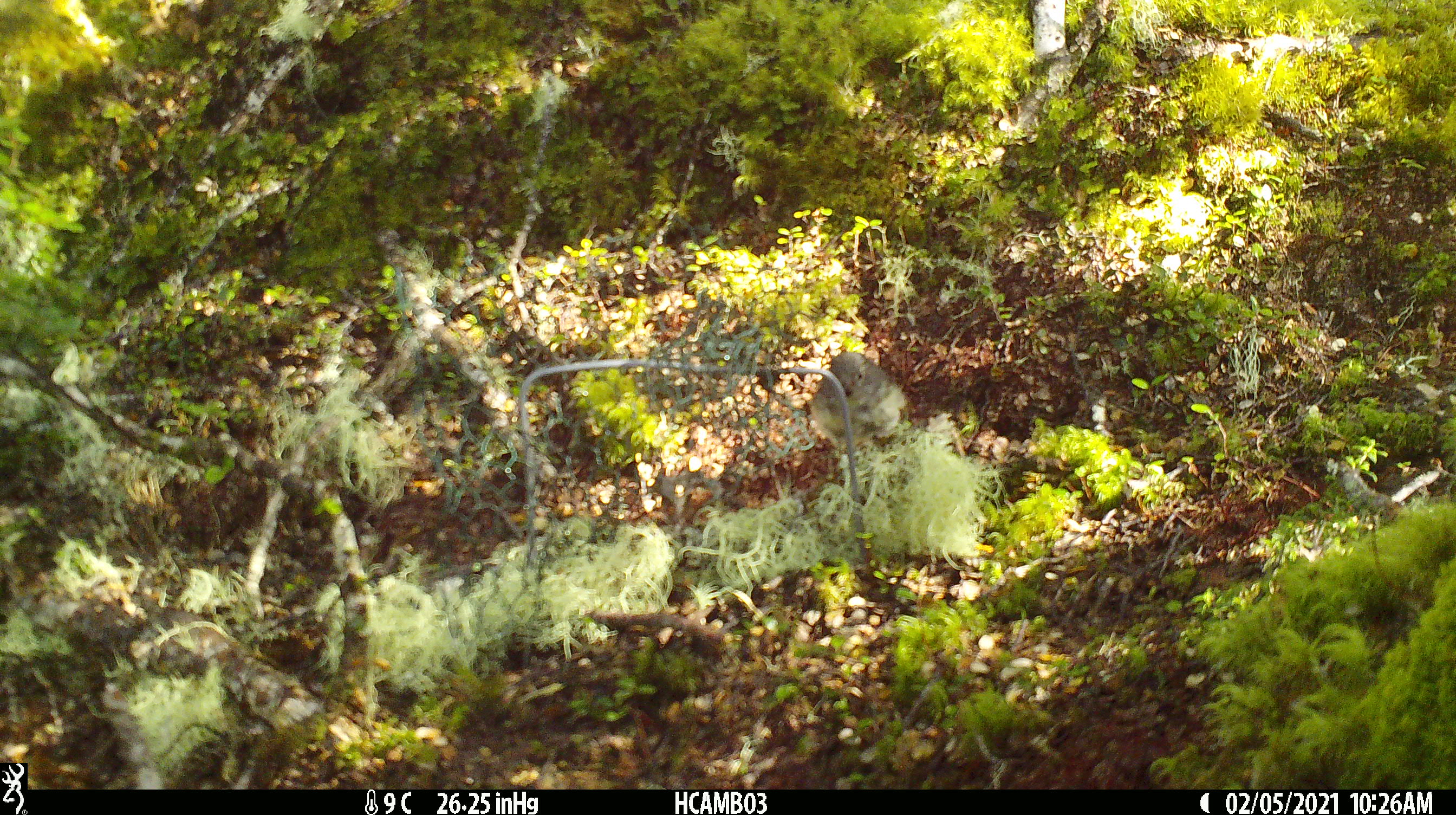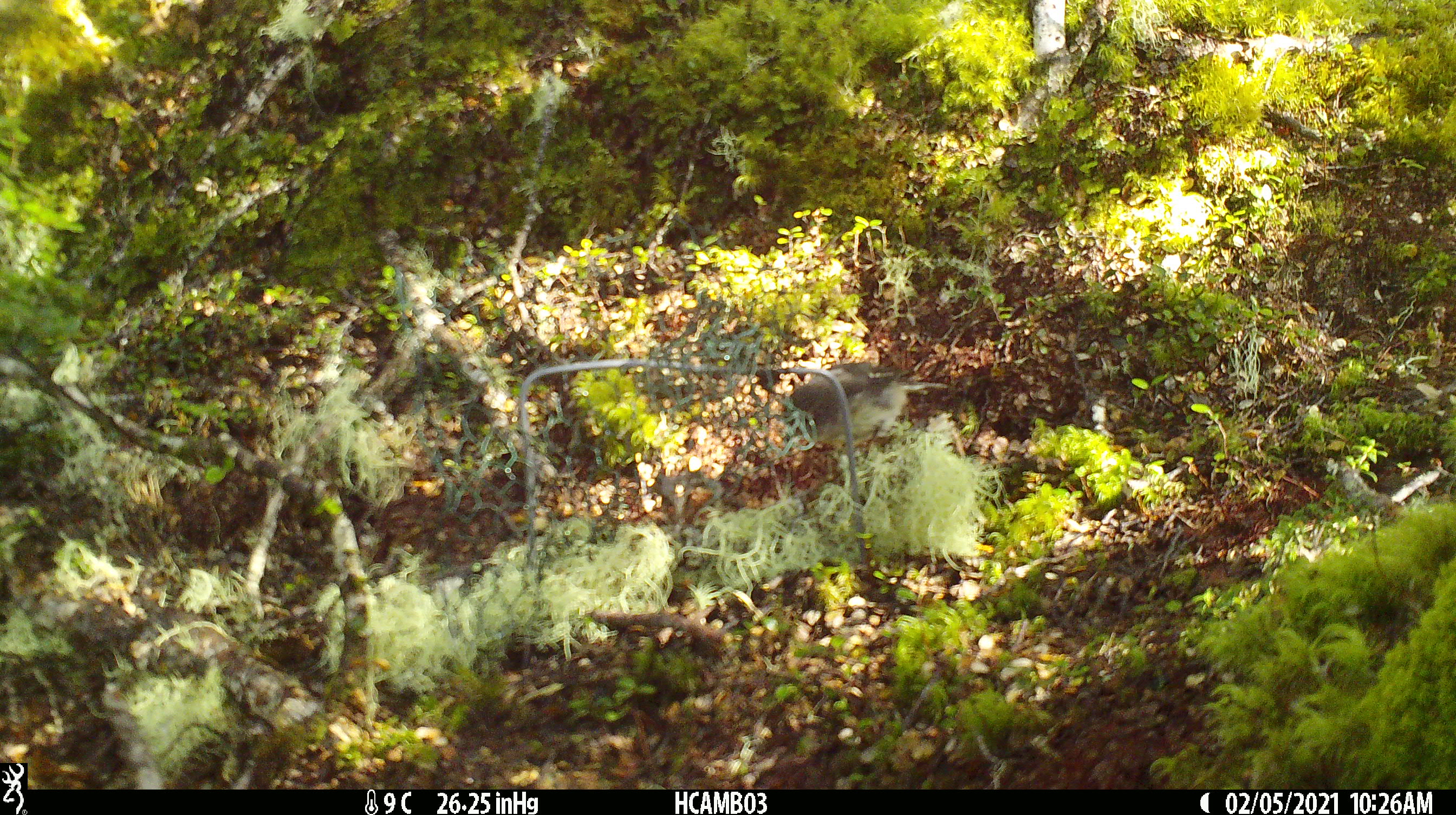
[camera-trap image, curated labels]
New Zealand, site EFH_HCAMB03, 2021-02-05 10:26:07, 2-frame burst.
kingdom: Animalia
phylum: Chordata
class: Aves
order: Passeriformes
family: Petroicidae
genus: Petroica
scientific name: Petroica macrocephala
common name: tomtit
Tomtit (Petroica macrocephala).